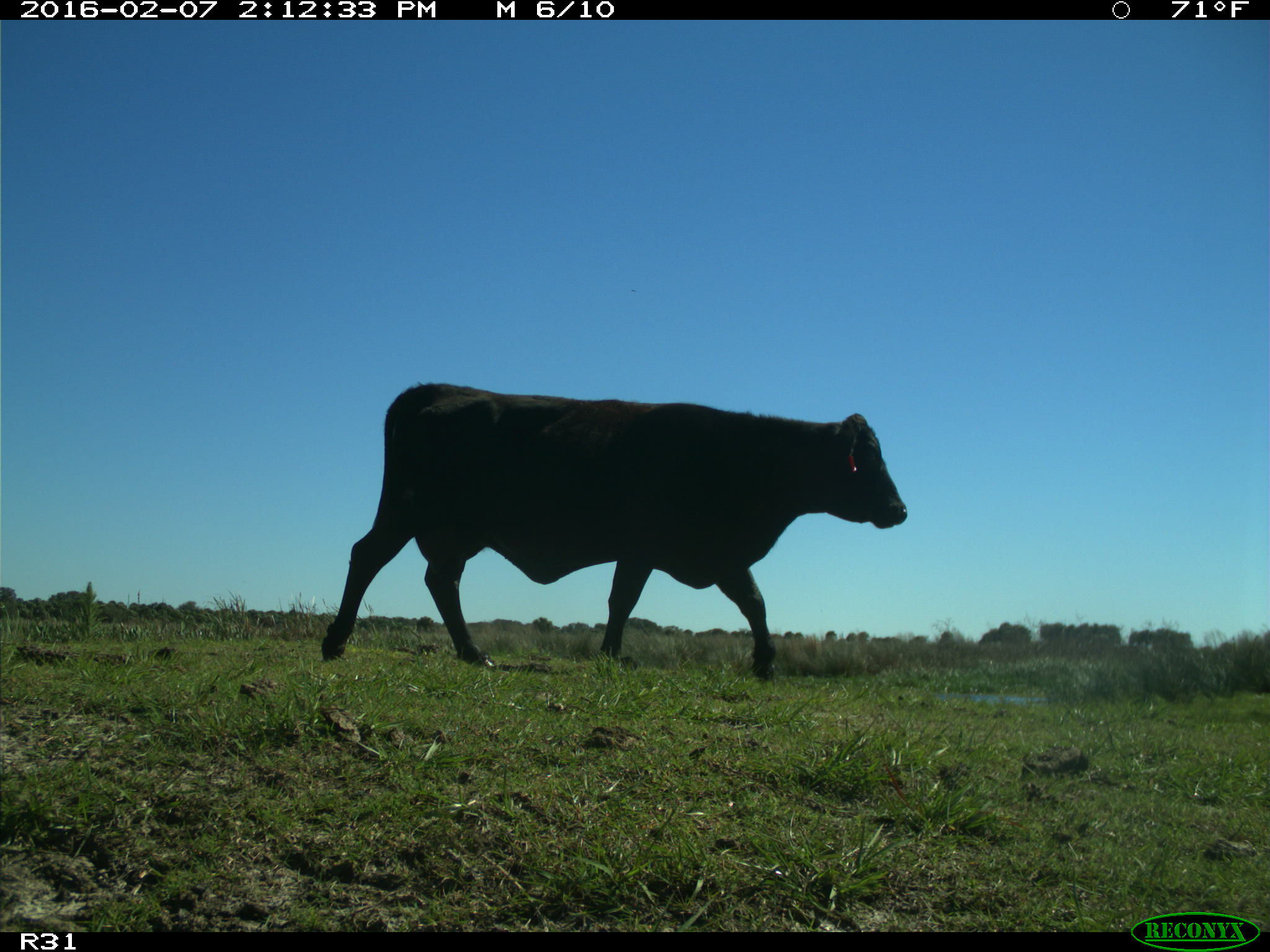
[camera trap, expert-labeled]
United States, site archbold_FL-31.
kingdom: Animalia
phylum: Chordata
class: Mammalia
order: Artiodactyla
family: Bovidae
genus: Bos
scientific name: Bos taurus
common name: domestic cow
Bos taurus (domestic cow).